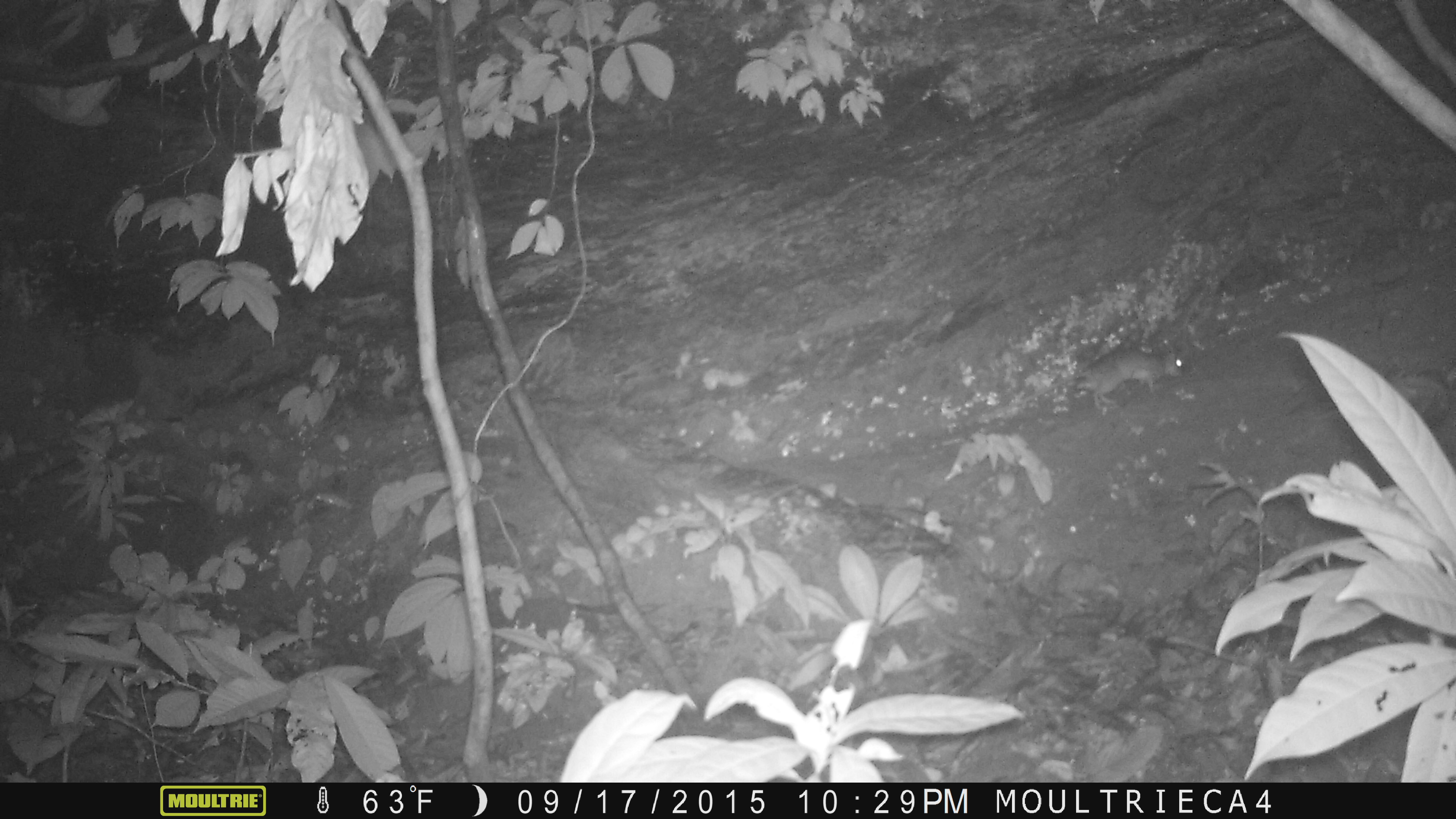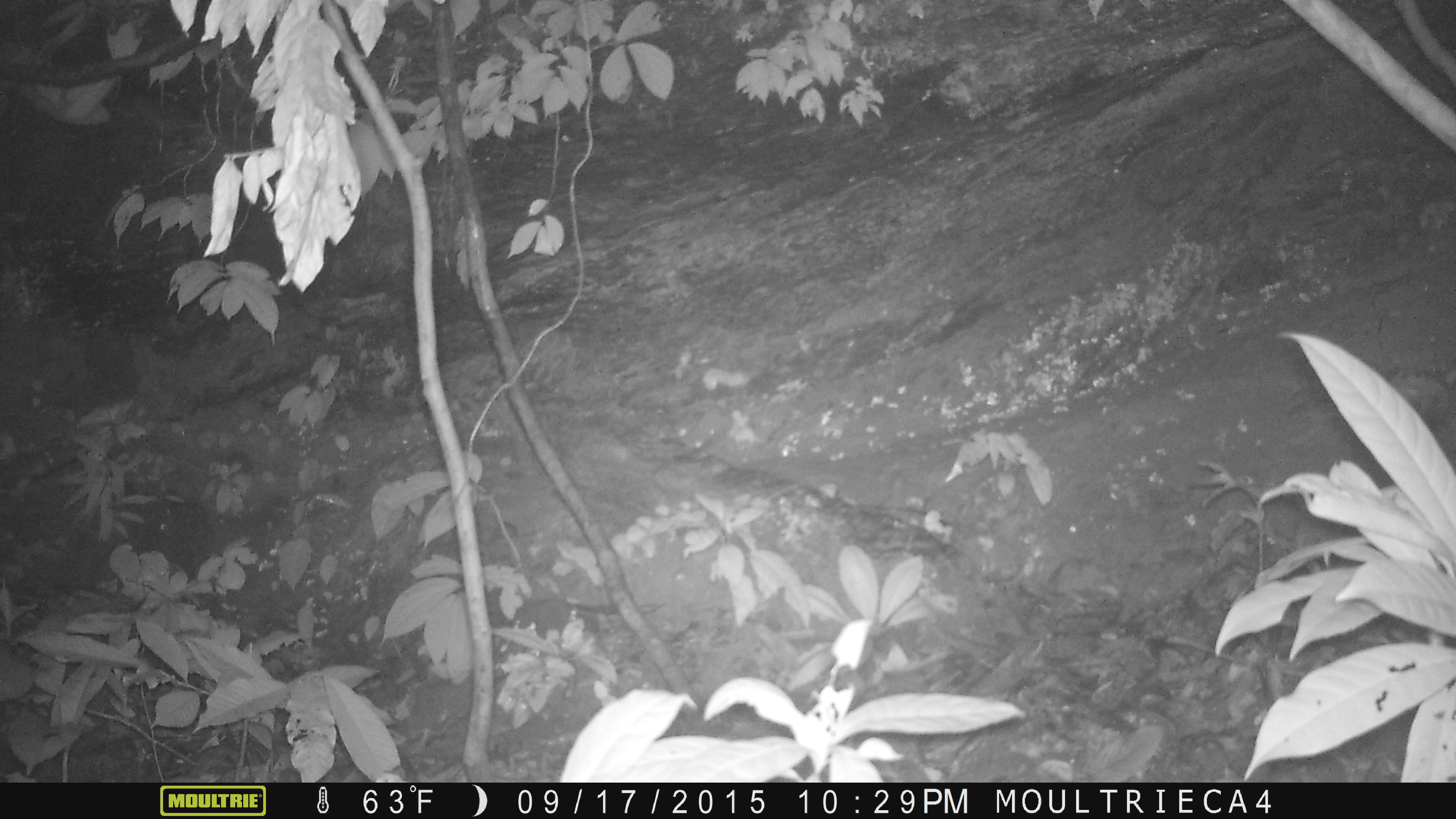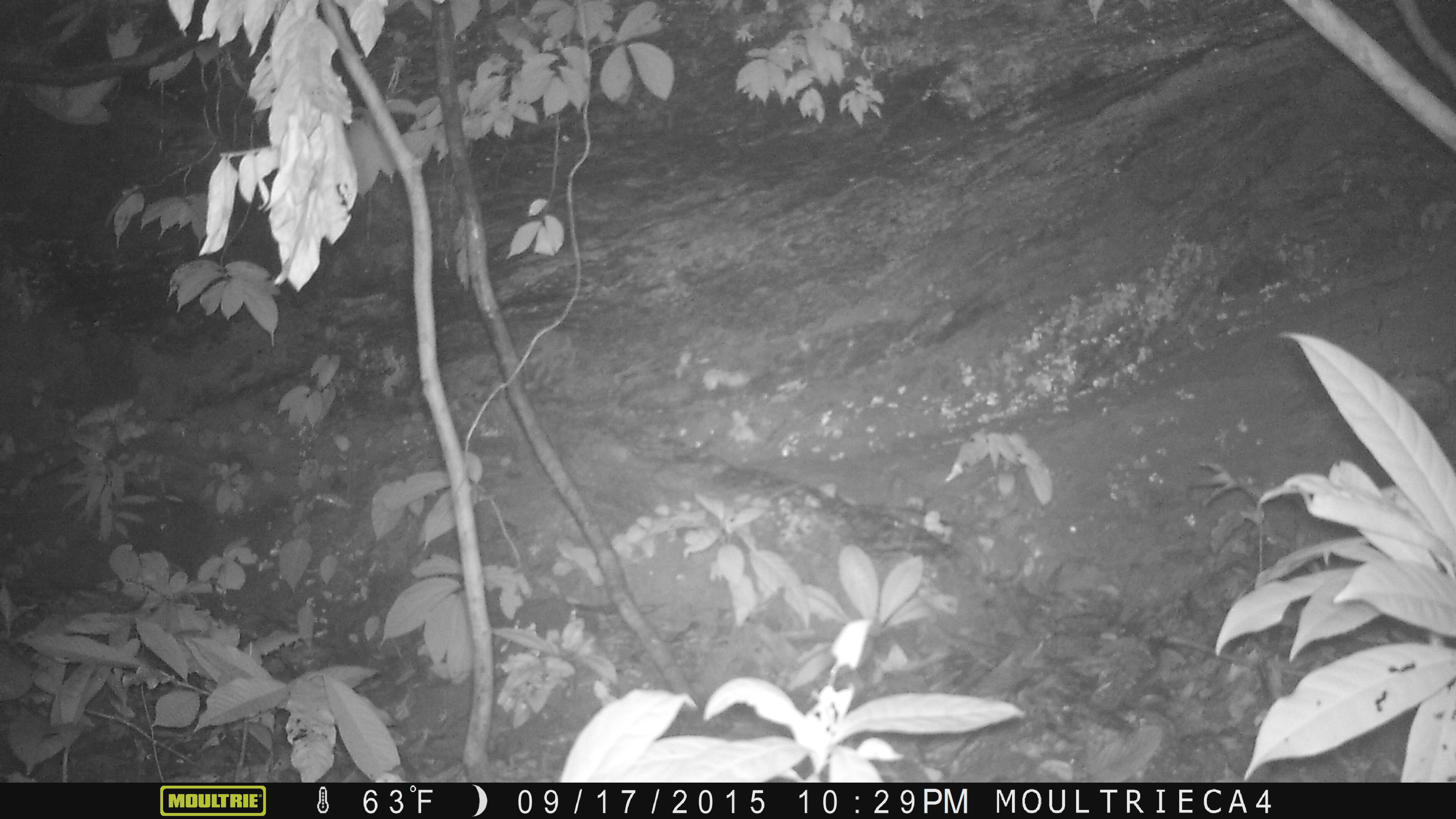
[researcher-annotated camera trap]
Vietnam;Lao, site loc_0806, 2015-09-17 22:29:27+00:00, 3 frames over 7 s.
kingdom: Animalia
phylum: Chordata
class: Mammalia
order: Rodentia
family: Muridae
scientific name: Muridae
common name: old-world mice and rats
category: unidentified murid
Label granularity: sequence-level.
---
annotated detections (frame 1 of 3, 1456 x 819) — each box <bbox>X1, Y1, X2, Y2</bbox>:
unidentified murid: <bbox>990, 345, 1185, 415</bbox>